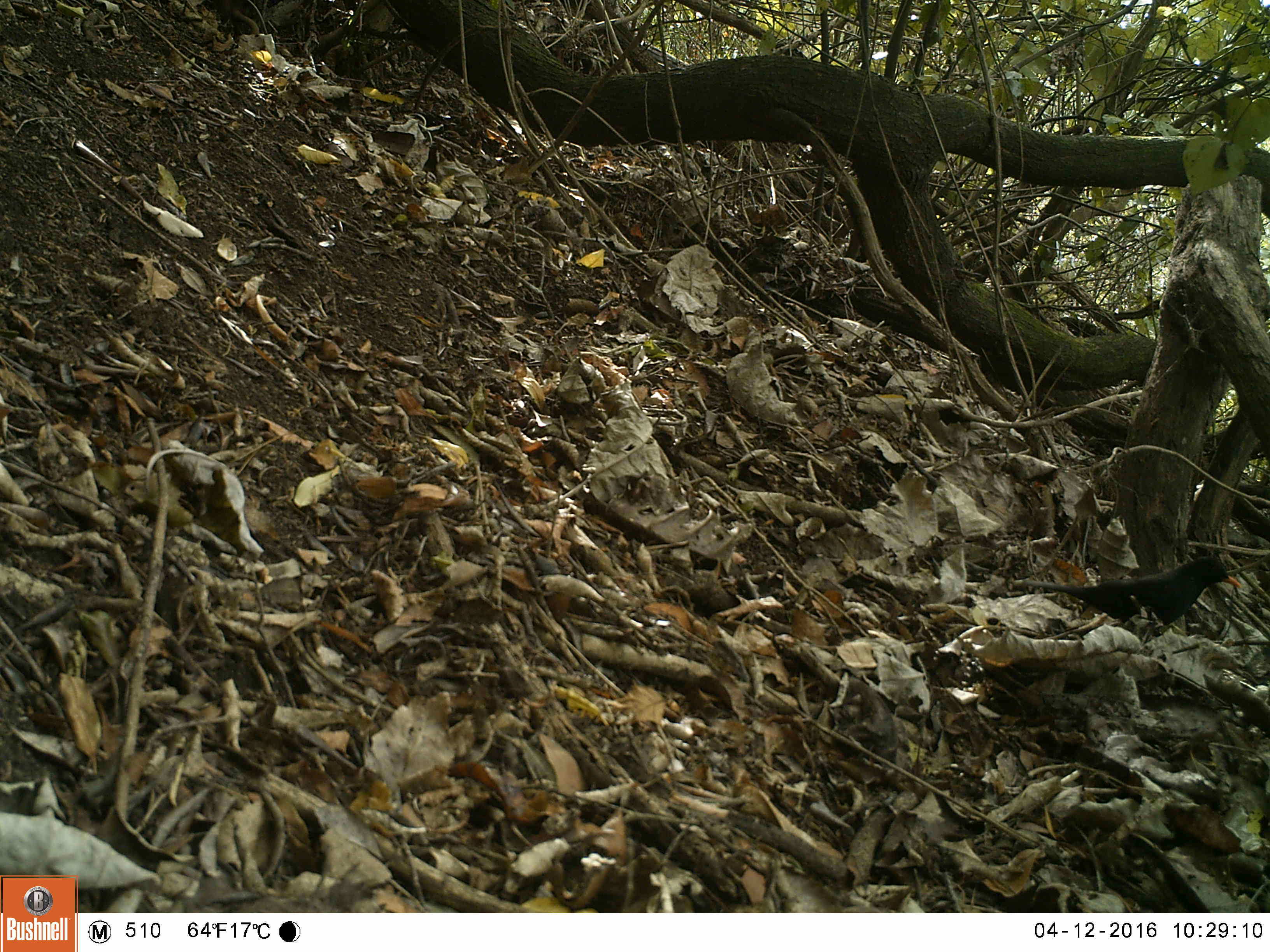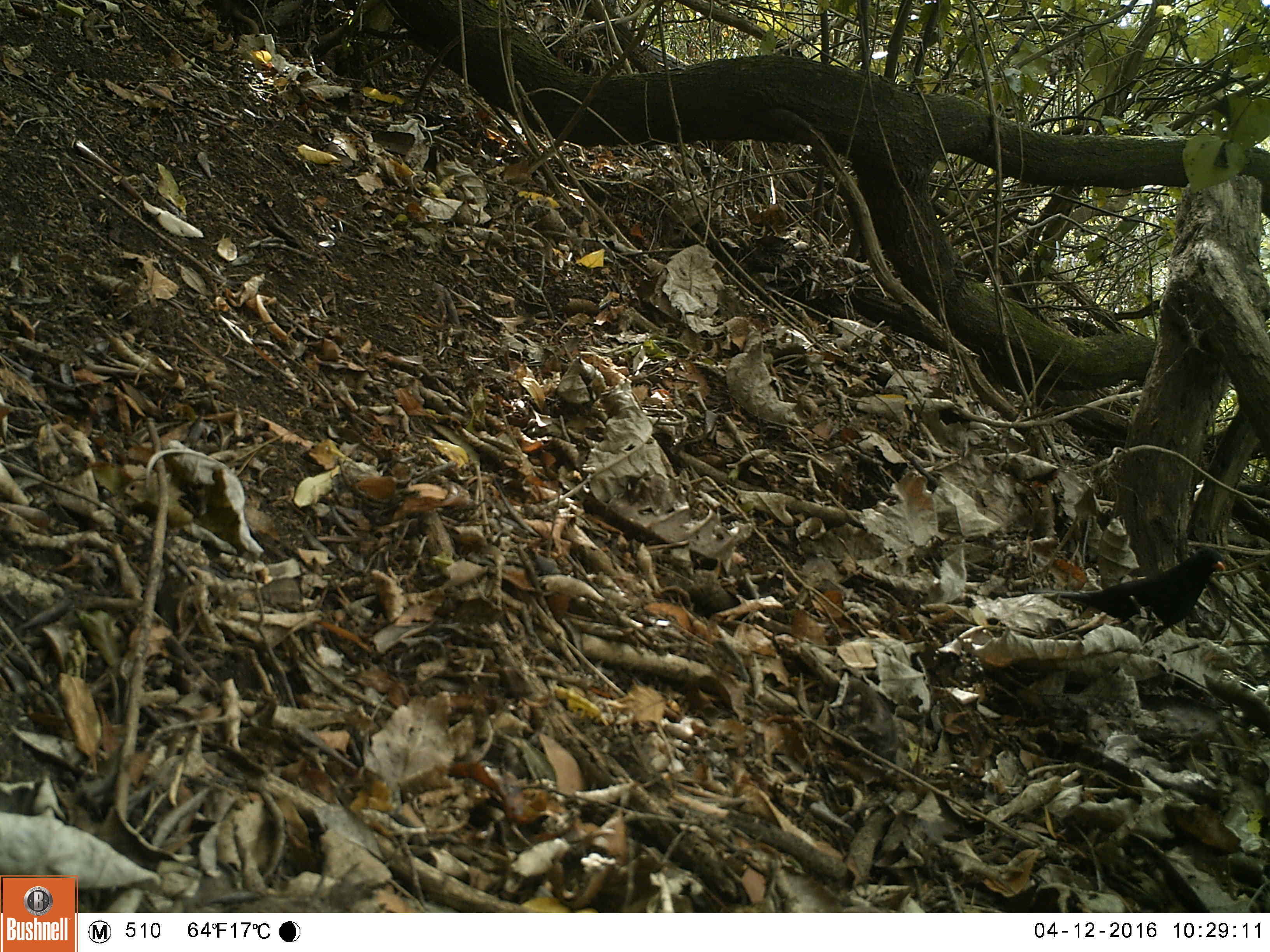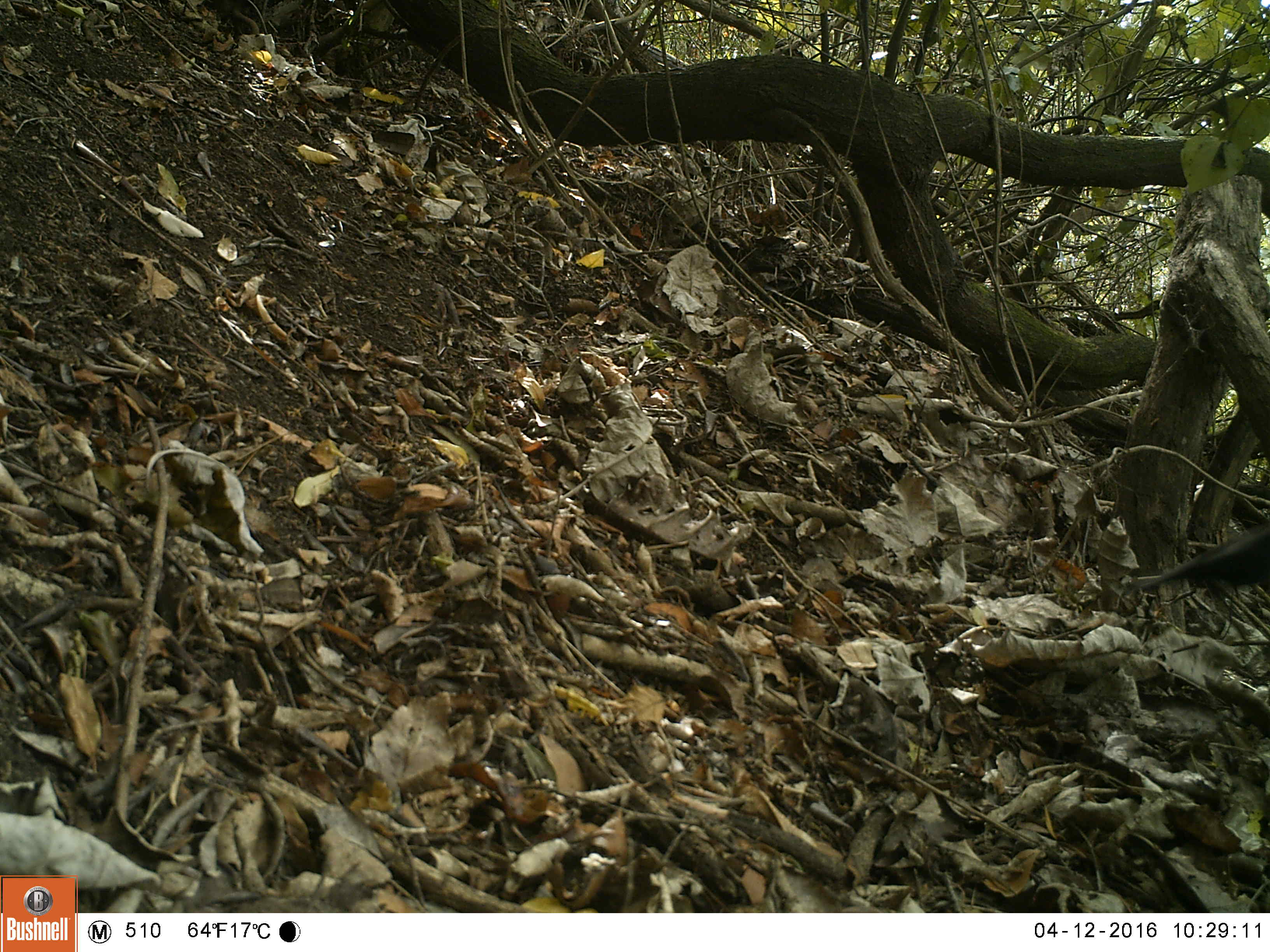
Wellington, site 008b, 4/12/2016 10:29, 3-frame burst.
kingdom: Animalia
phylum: Chordata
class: Aves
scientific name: Aves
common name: bird